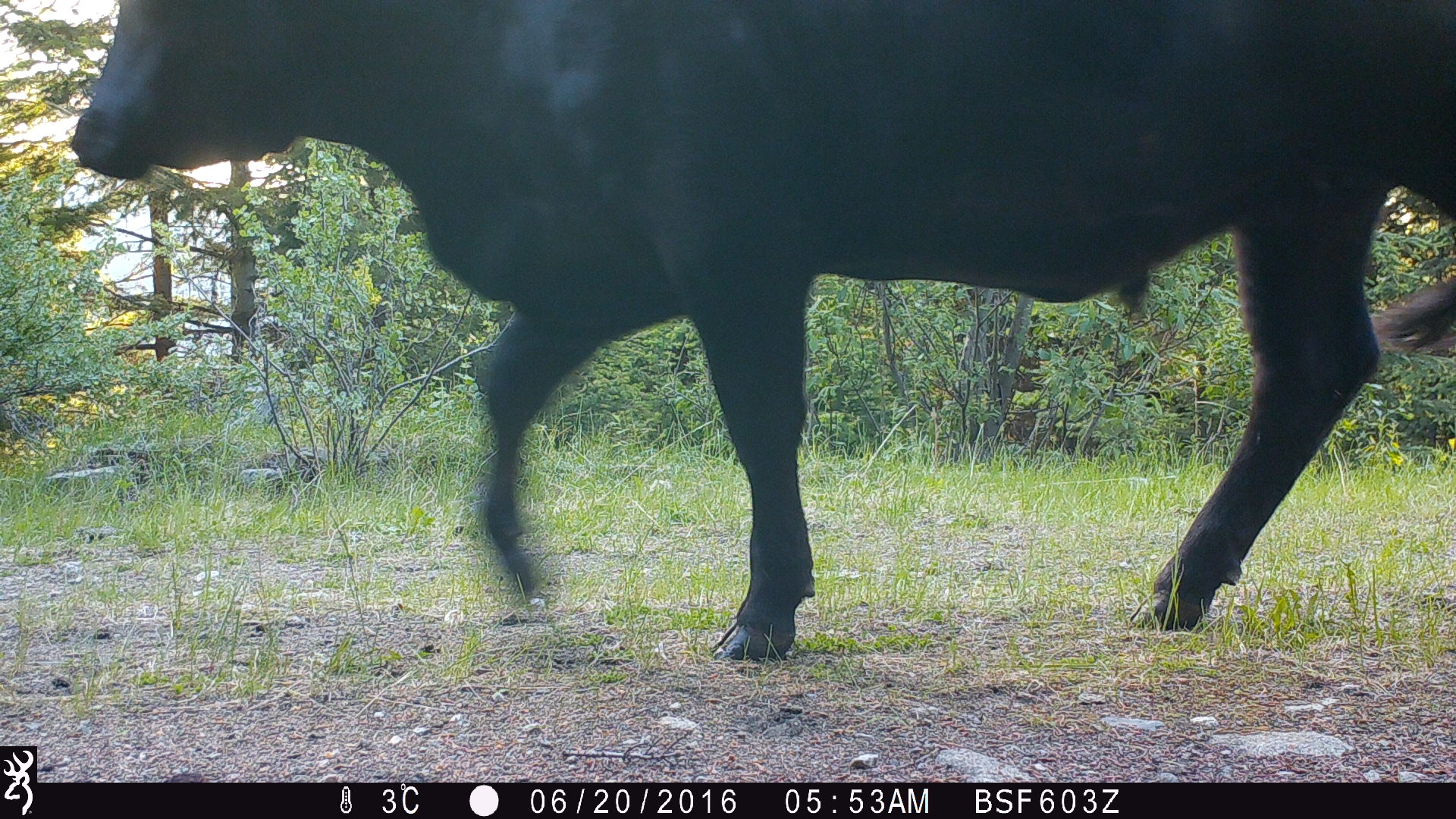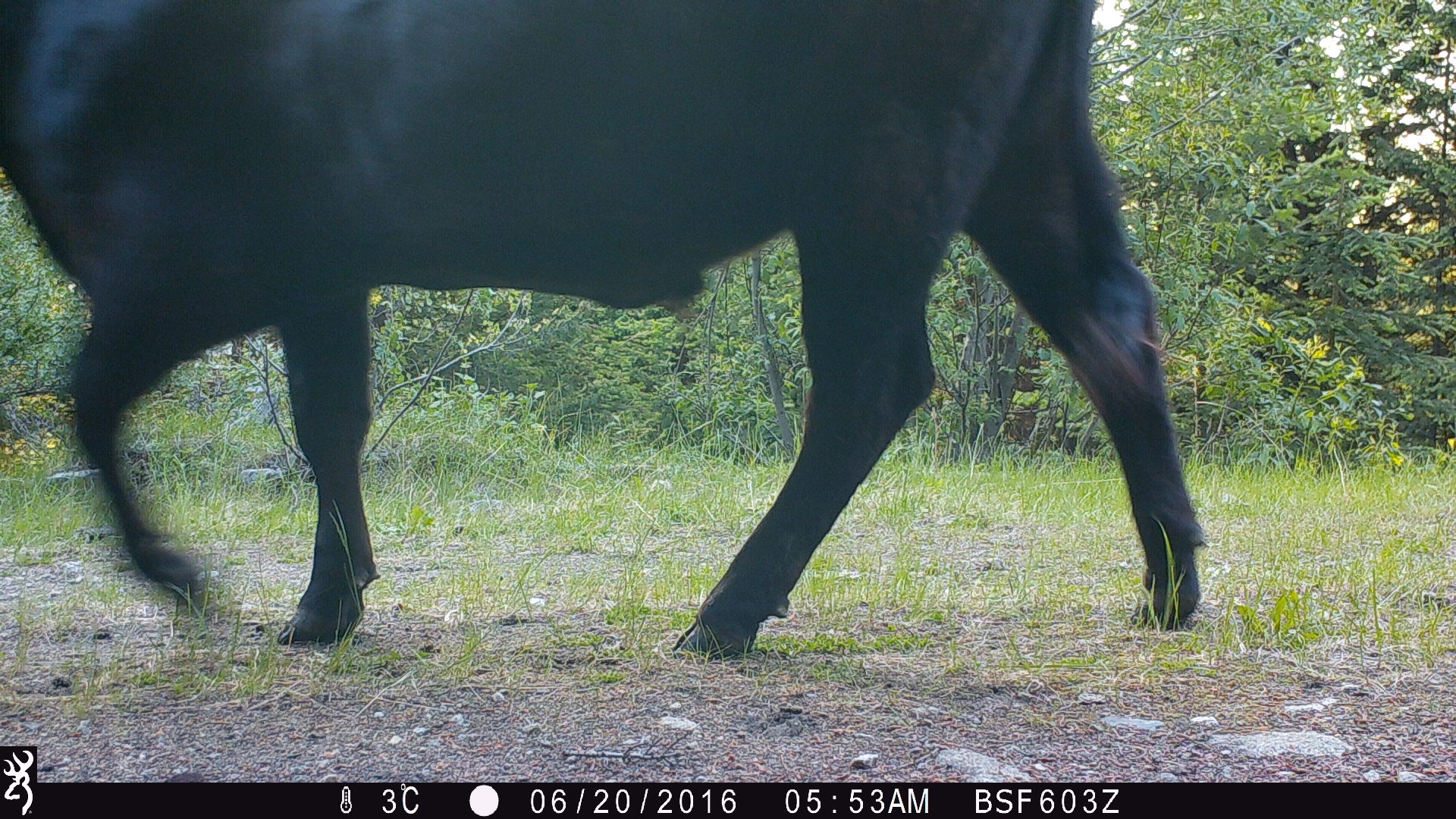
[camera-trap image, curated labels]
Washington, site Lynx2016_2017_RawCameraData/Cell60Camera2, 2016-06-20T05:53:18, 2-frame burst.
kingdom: Animalia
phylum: Chordata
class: Mammalia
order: Artiodactyla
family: Bovidae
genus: Bos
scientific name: Bos taurus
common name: domestic cattle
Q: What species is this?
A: Domestic cattle (Bos taurus).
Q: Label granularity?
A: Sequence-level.